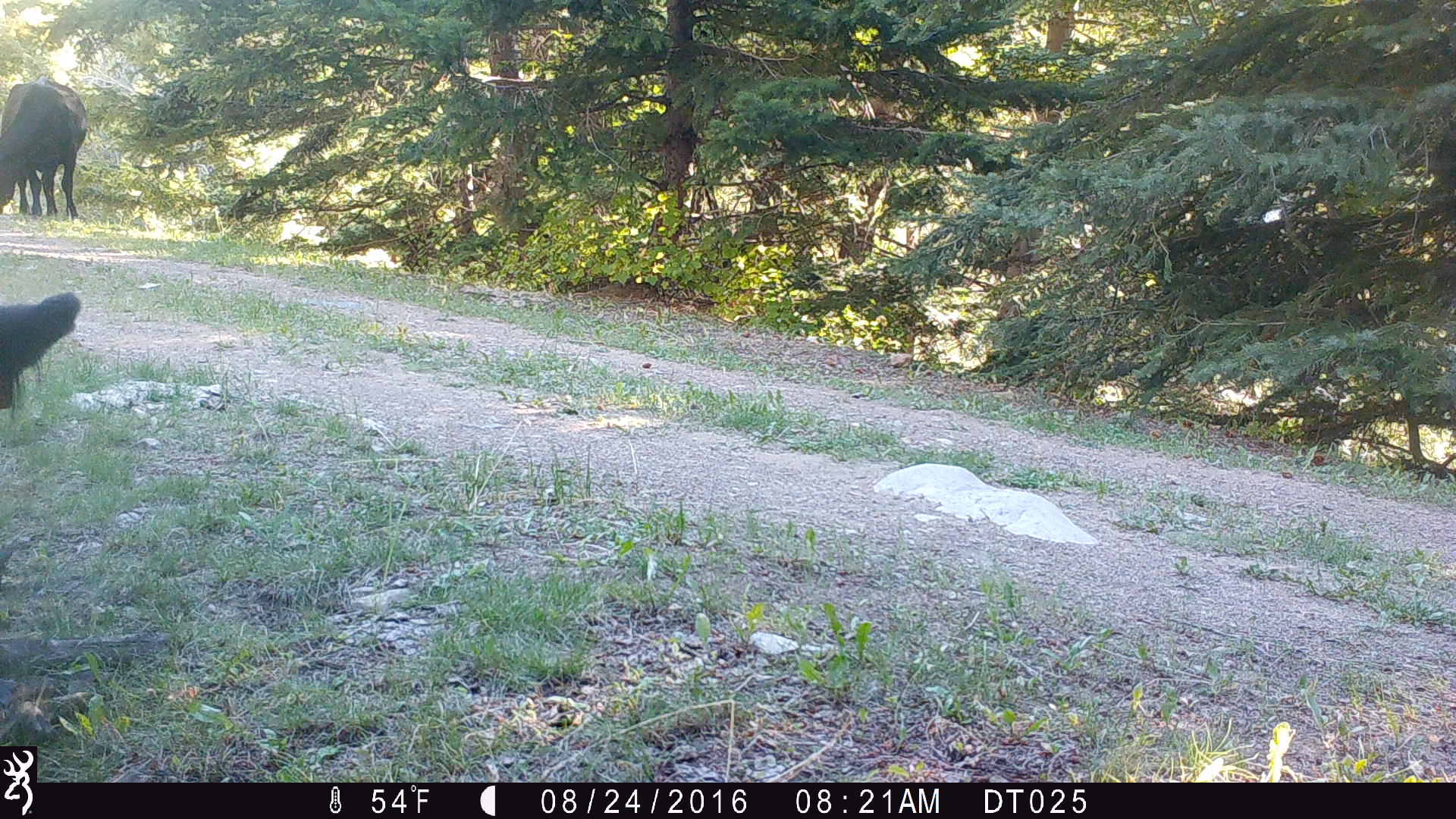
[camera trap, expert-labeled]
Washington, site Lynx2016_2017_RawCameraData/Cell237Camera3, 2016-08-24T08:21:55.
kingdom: Animalia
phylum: Chordata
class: Mammalia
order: Artiodactyla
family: Bovidae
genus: Bos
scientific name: Bos taurus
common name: domestic cattle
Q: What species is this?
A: Domestic cattle (Bos taurus).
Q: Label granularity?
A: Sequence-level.